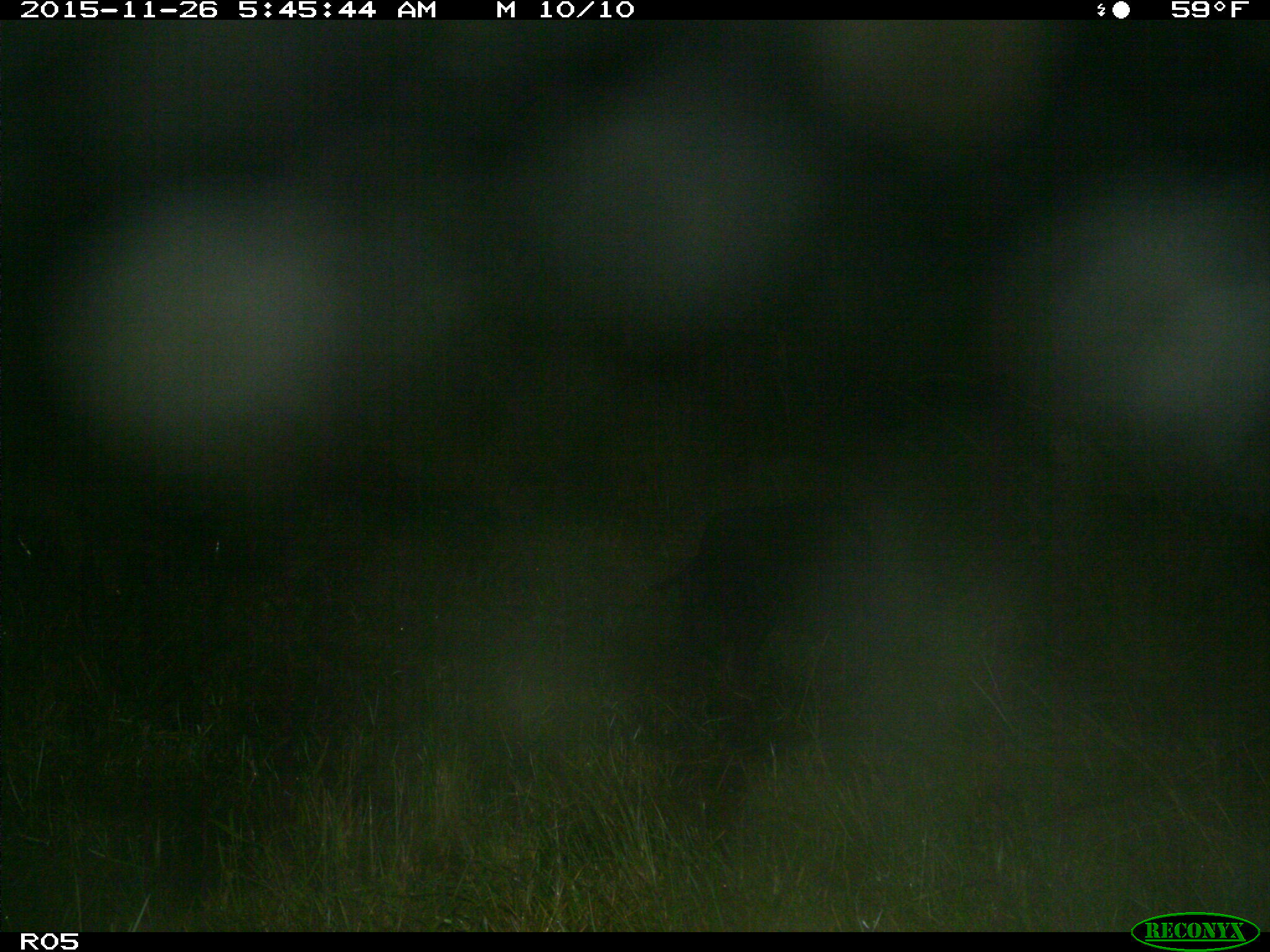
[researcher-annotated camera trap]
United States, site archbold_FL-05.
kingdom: Animalia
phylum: Chordata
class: Mammalia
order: Artiodactyla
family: Suidae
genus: Sus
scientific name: Sus scrofa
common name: wild boar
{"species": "Sus scrofa (wild boar)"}